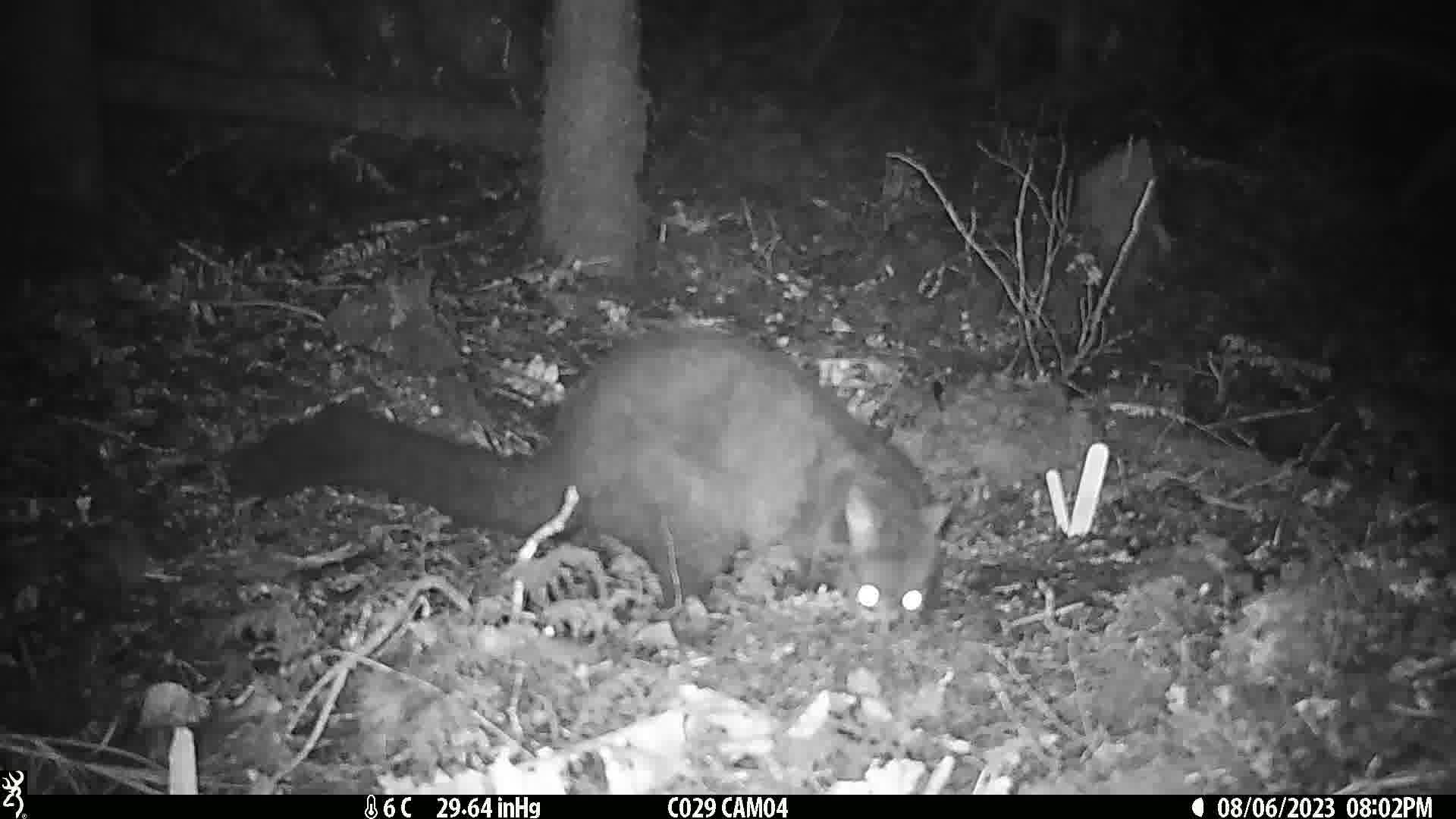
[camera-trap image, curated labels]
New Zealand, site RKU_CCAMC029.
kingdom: Animalia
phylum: Chordata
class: Mammalia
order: Diprotodontia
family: Phalangeridae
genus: Trichosurus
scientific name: Trichosurus vulpecula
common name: common brushtail possum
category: possum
Possum (common brushtail possum) (Trichosurus vulpecula).